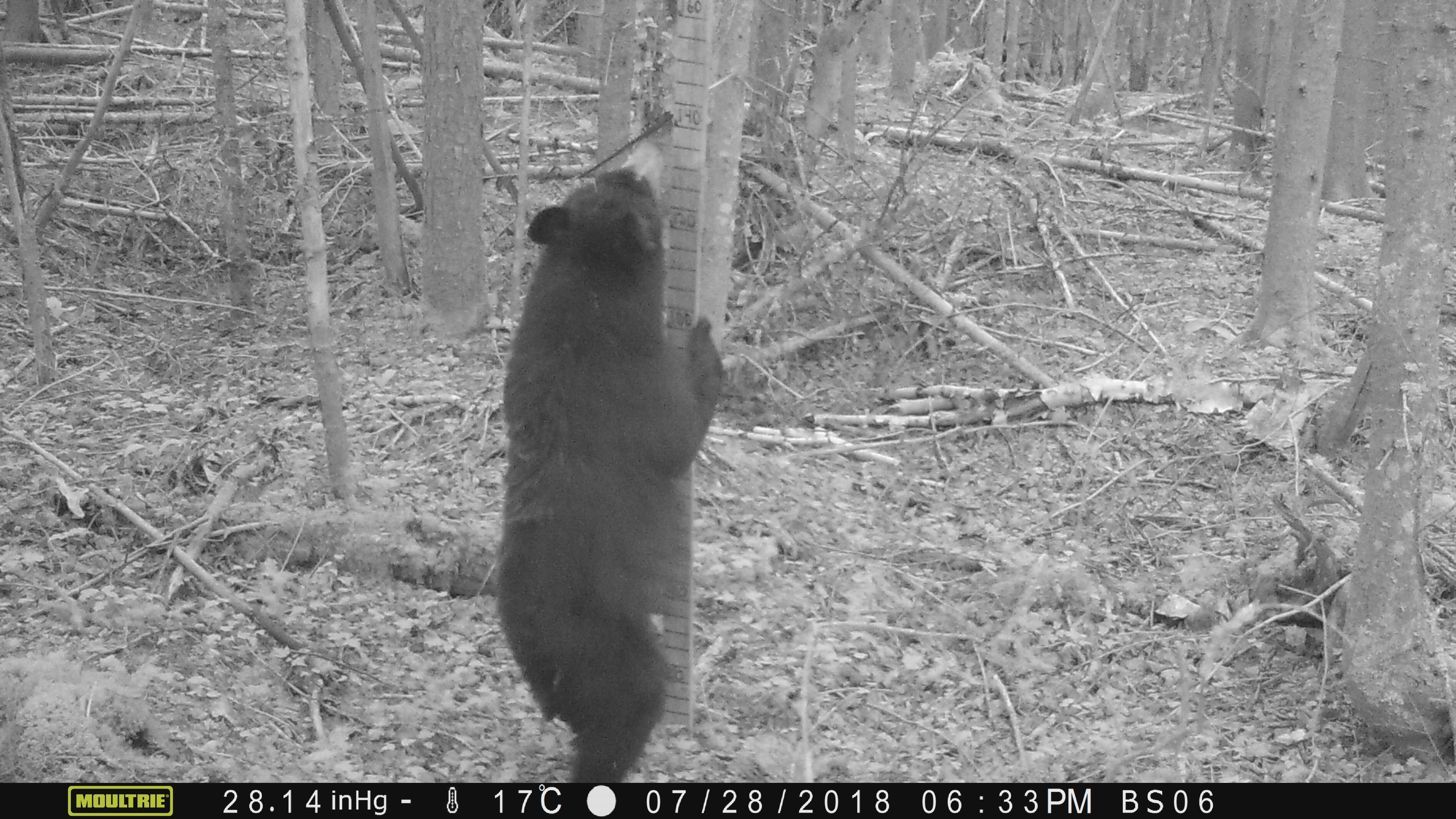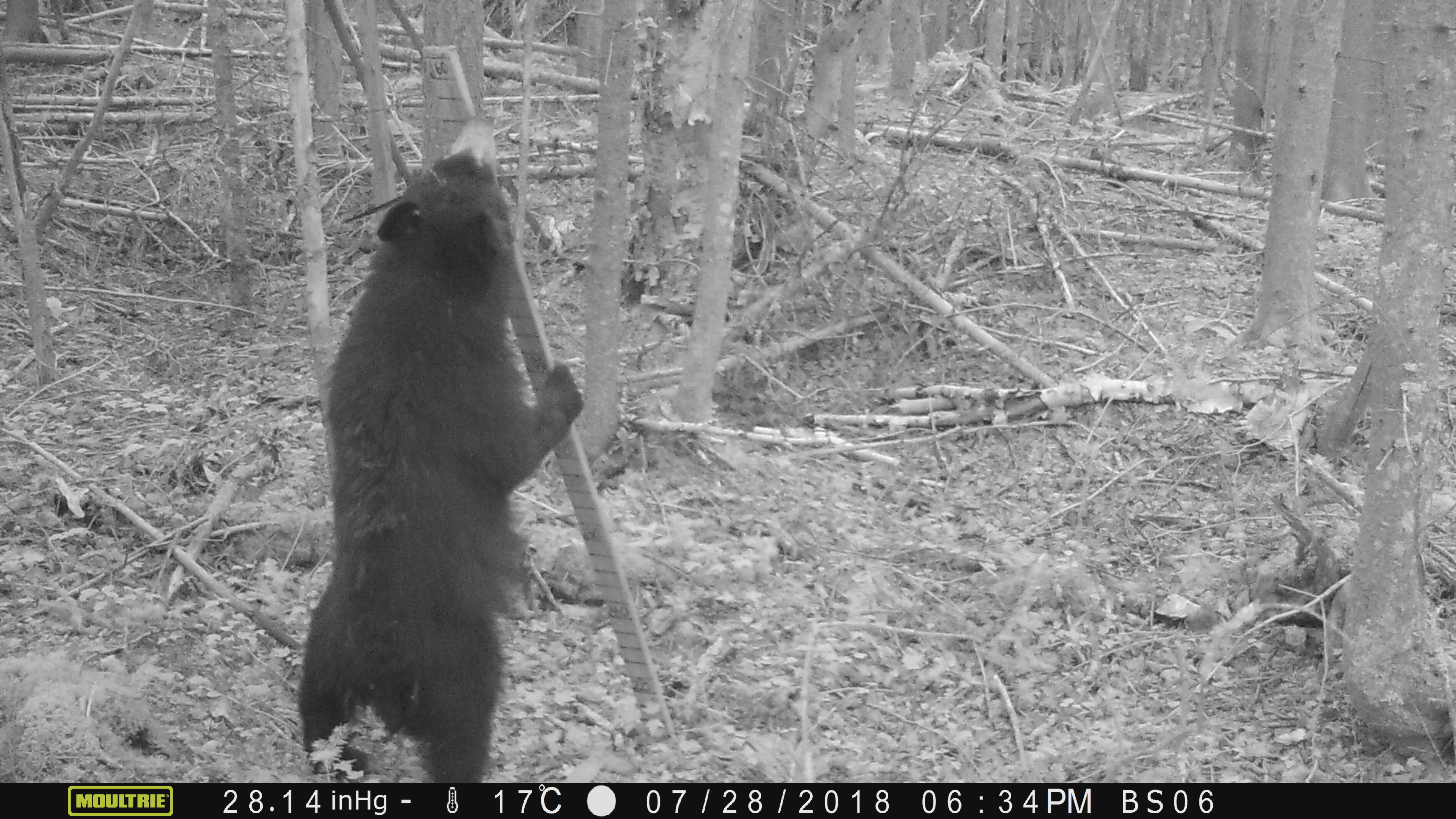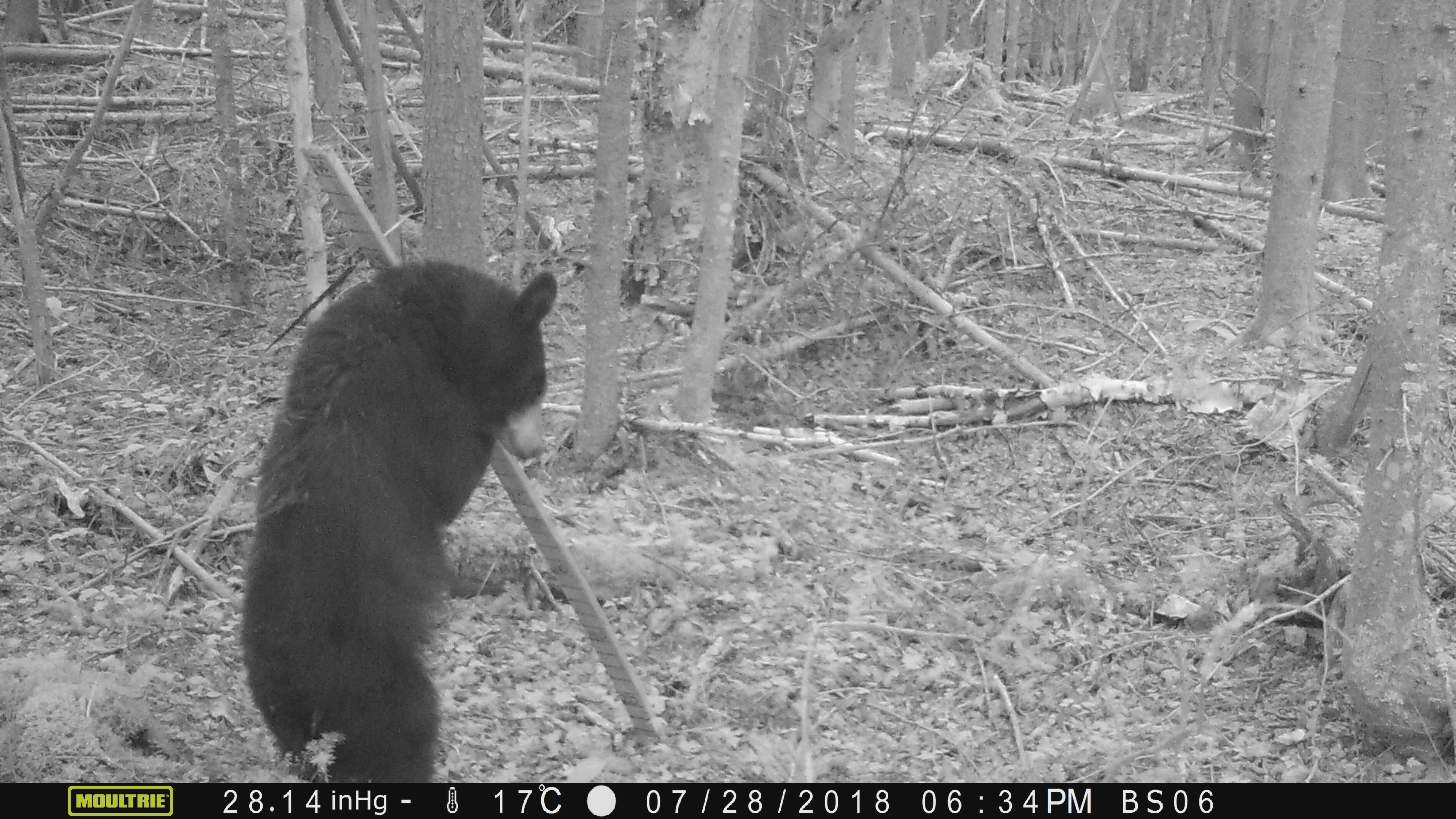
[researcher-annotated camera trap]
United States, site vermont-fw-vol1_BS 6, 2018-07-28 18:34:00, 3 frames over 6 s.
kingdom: Animalia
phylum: Chordata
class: Mammalia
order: Carnivora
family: Ursidae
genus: Ursus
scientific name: Ursus americanus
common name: black bear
Black bear (Ursus americanus).